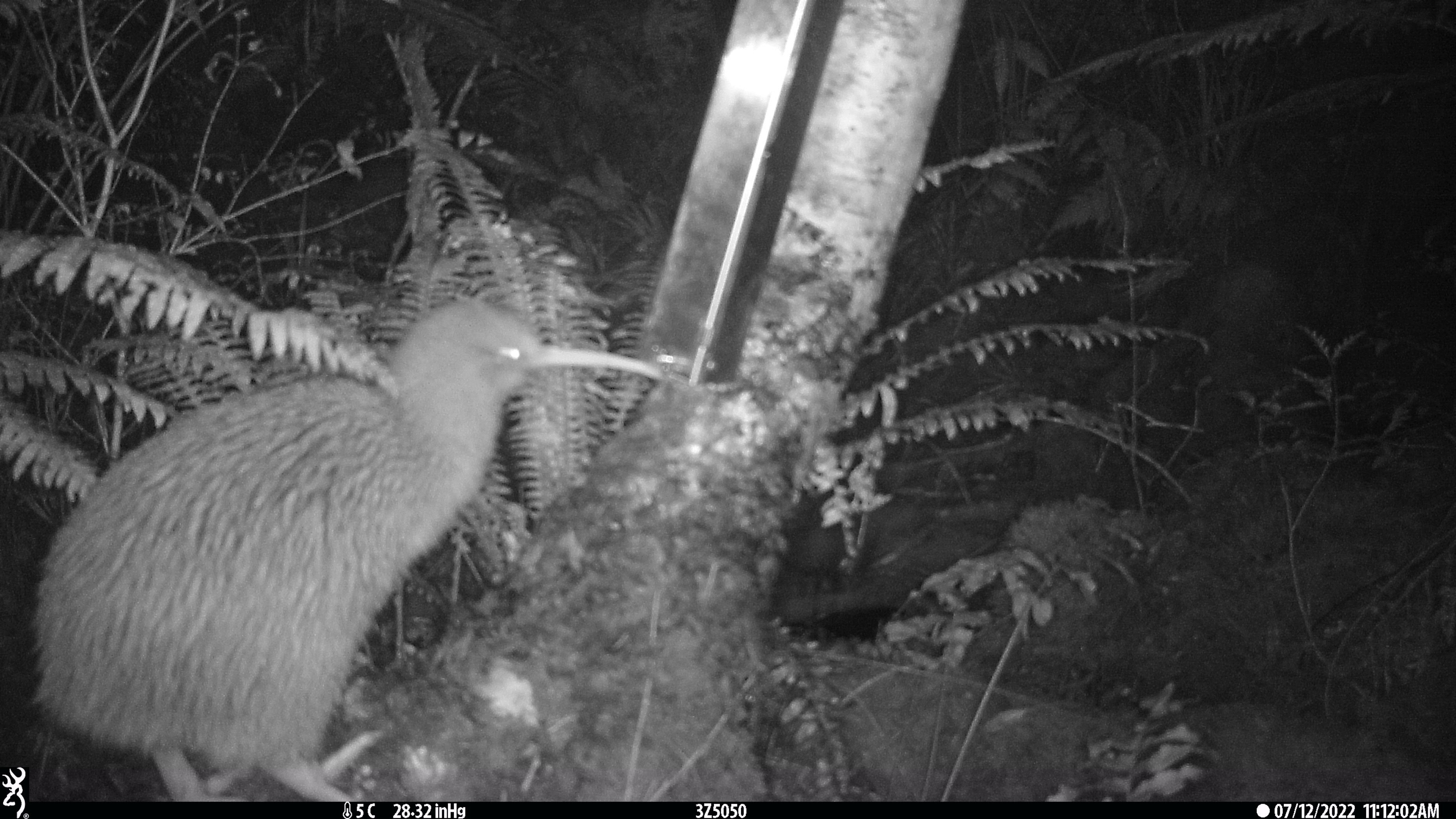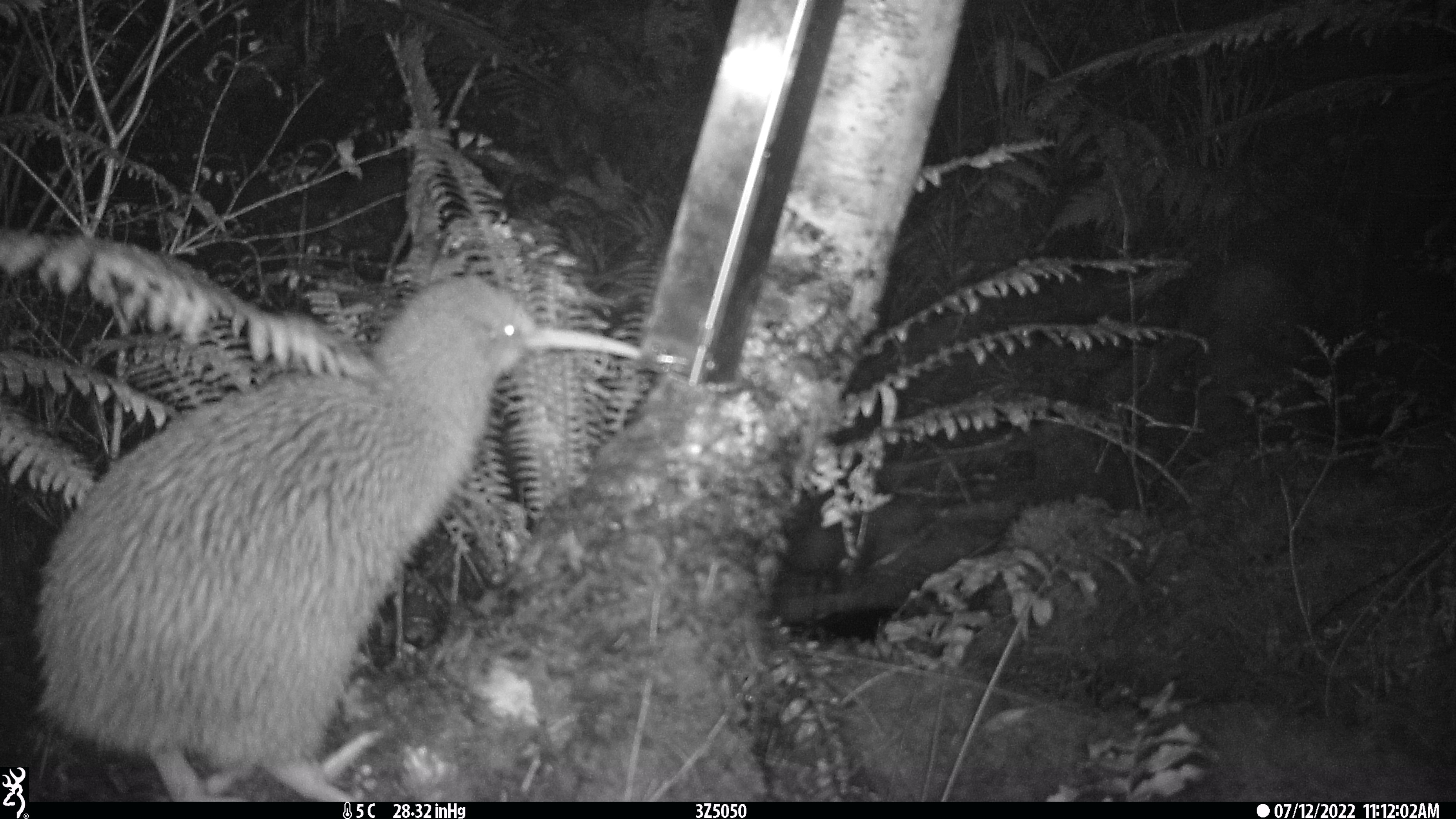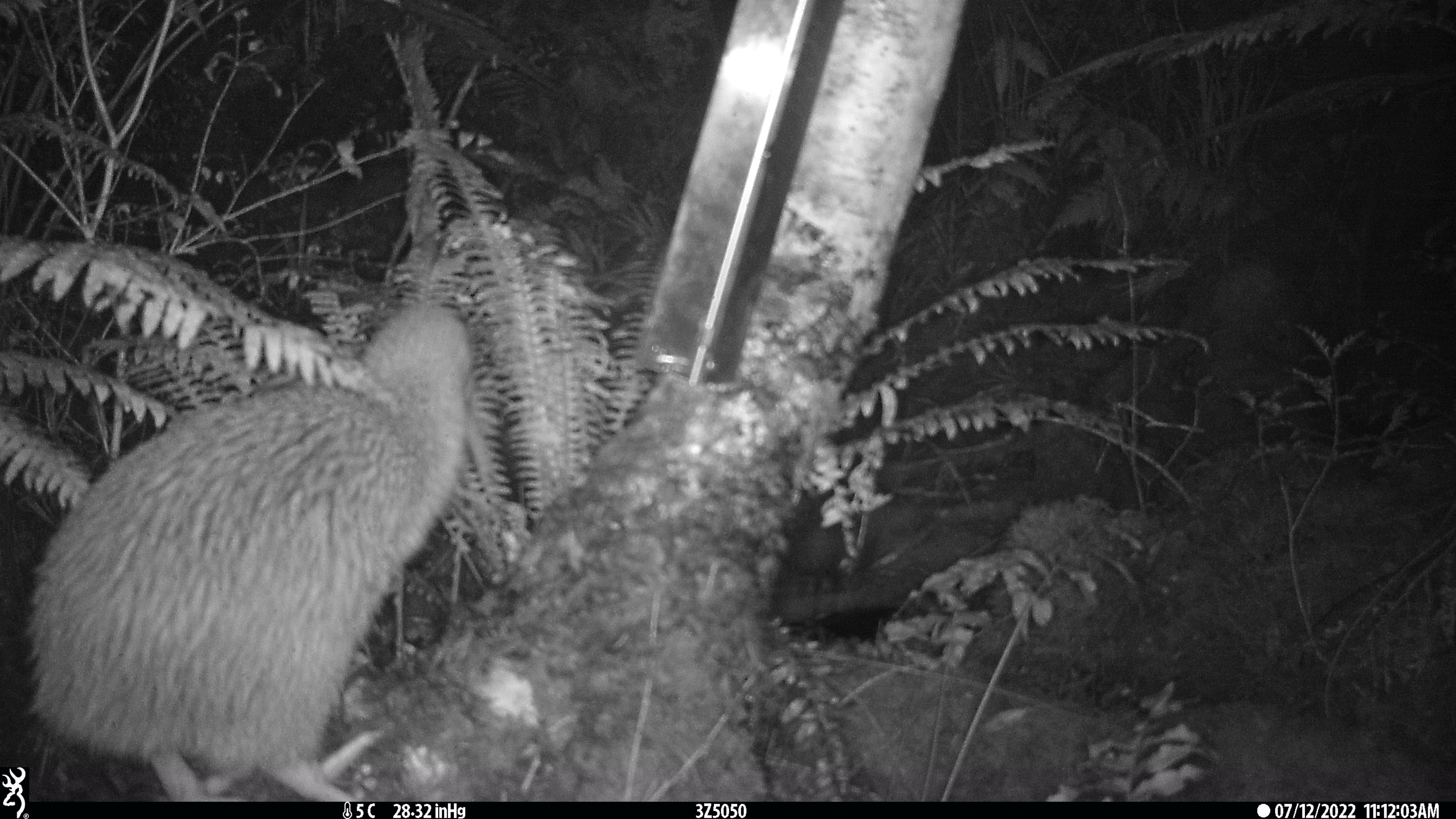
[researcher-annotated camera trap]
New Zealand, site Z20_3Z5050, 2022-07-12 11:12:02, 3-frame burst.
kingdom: Animalia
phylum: Chordata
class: Aves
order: Apterygiformes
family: Apterygidae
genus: Apteryx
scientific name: Apteryx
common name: kiwi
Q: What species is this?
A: Kiwi (Apteryx).